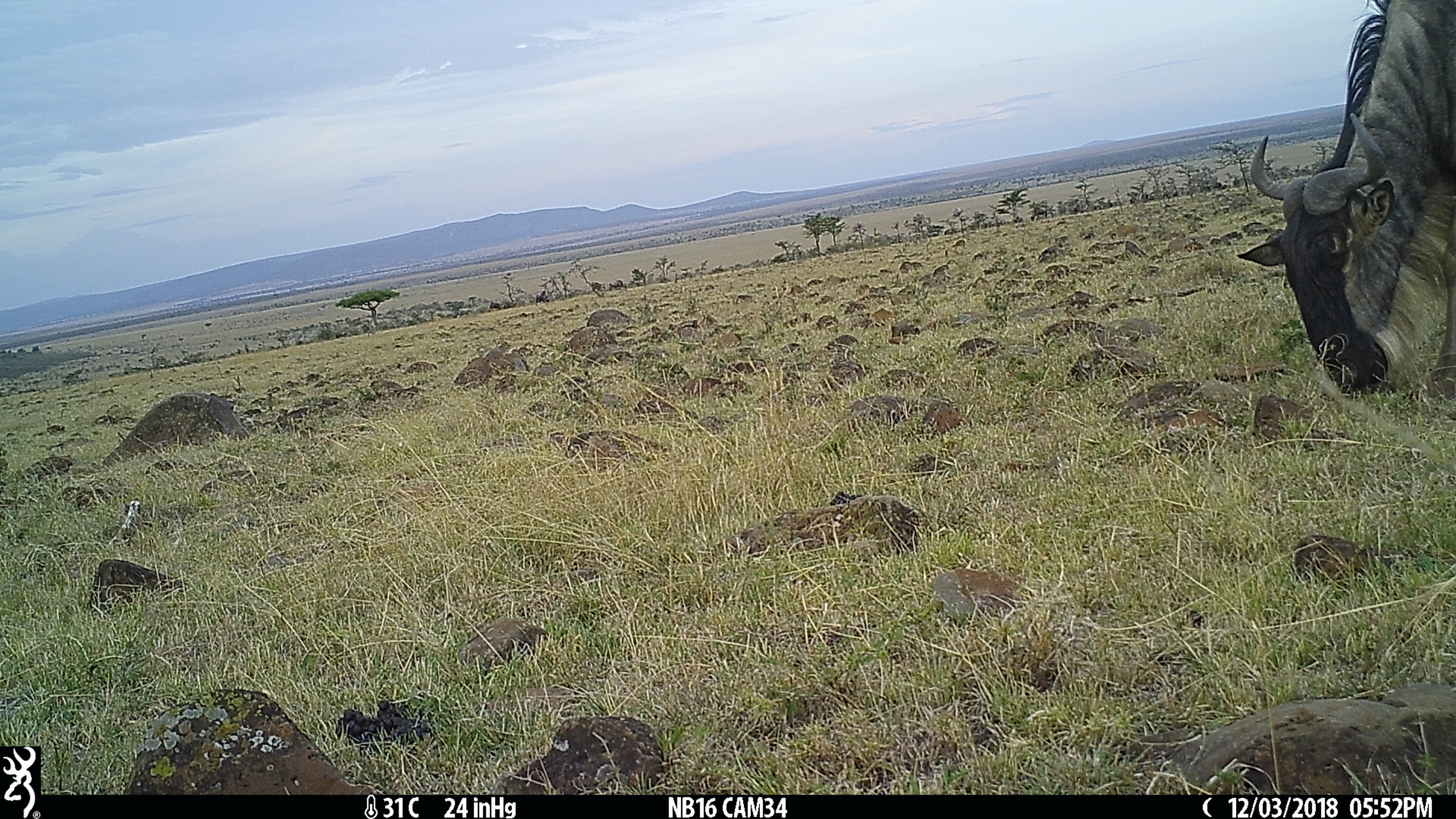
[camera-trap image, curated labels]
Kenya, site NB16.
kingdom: Animalia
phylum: Chordata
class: Mammalia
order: Artiodactyla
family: Bovidae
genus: Connochaetes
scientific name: Connochaetes taurinus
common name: blue wildebeest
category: wildebeest